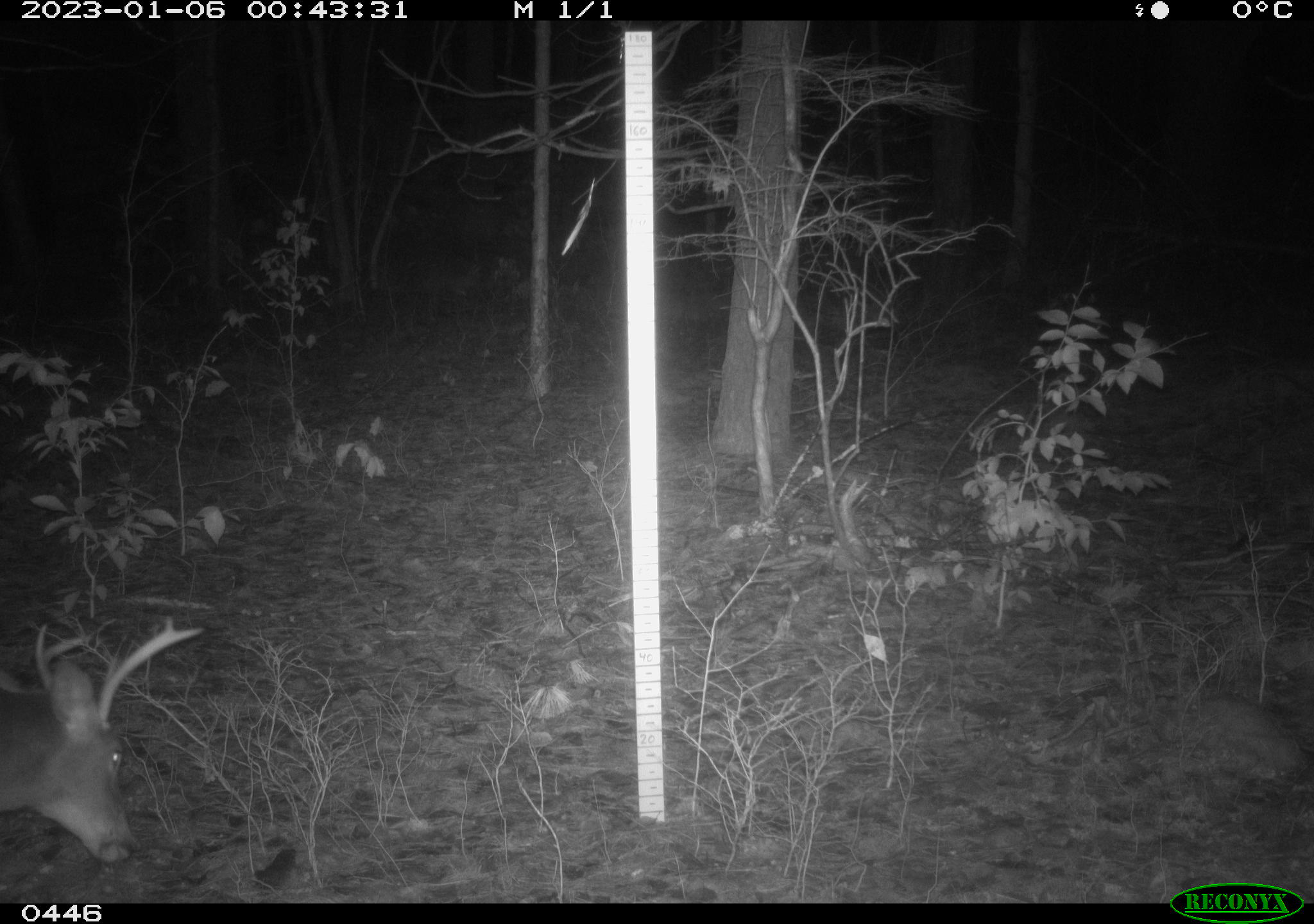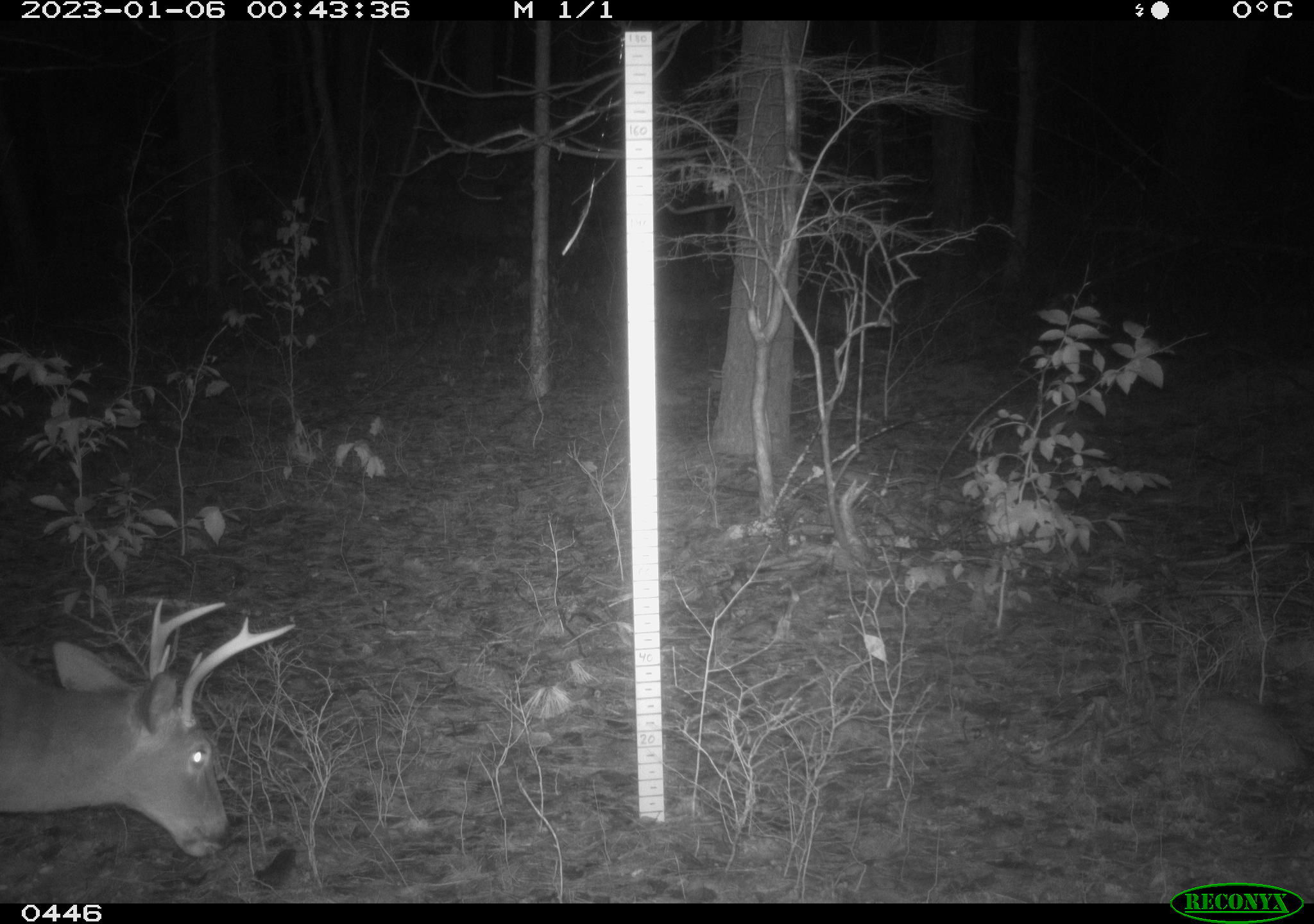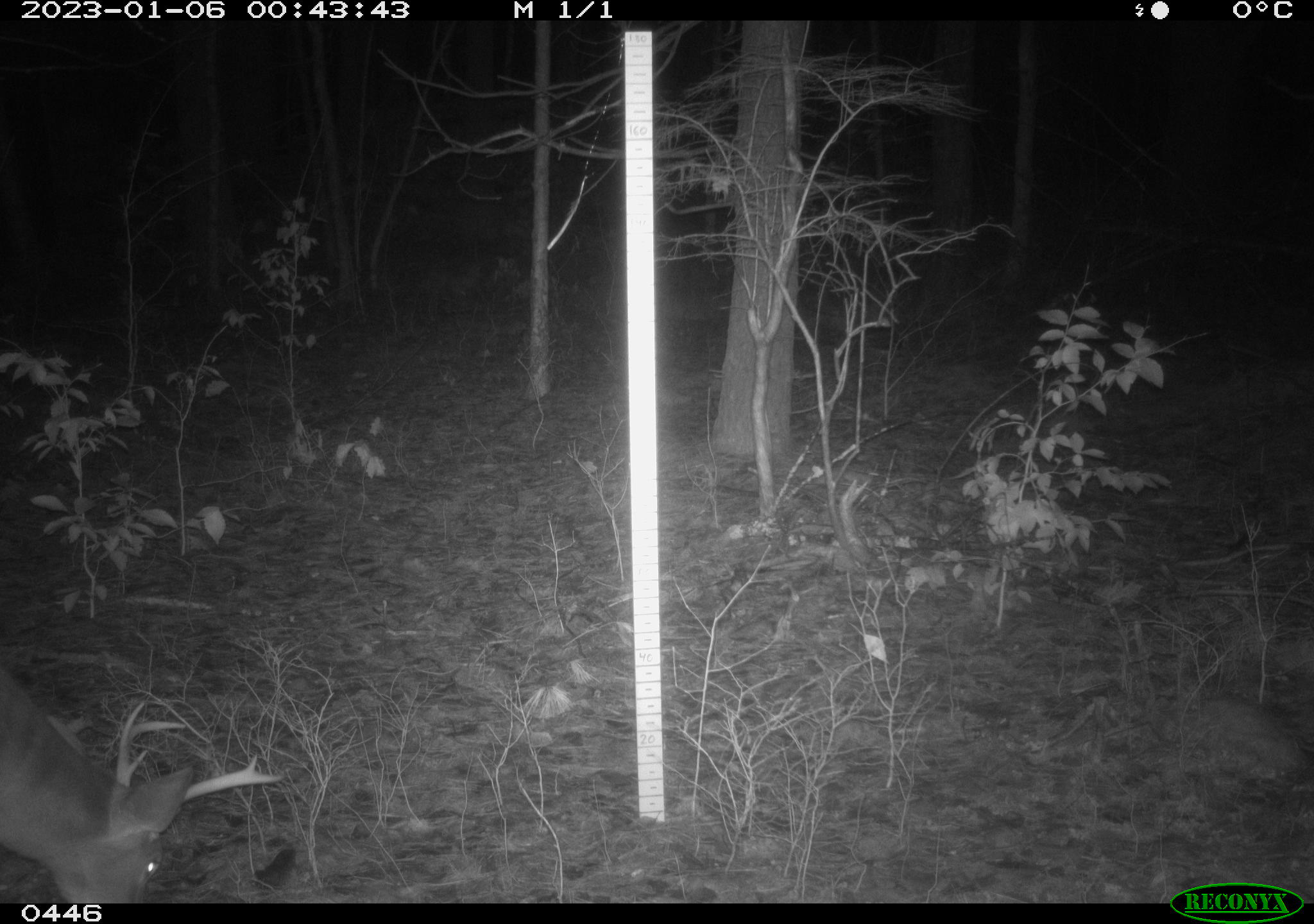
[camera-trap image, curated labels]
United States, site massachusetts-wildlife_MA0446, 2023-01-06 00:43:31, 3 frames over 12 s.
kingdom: Animalia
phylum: Chordata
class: Mammalia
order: Artiodactyla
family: Cervidae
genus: Odocoileus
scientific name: Odocoileus virginianus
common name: white-tailed deer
White-tailed deer (Odocoileus virginianus).